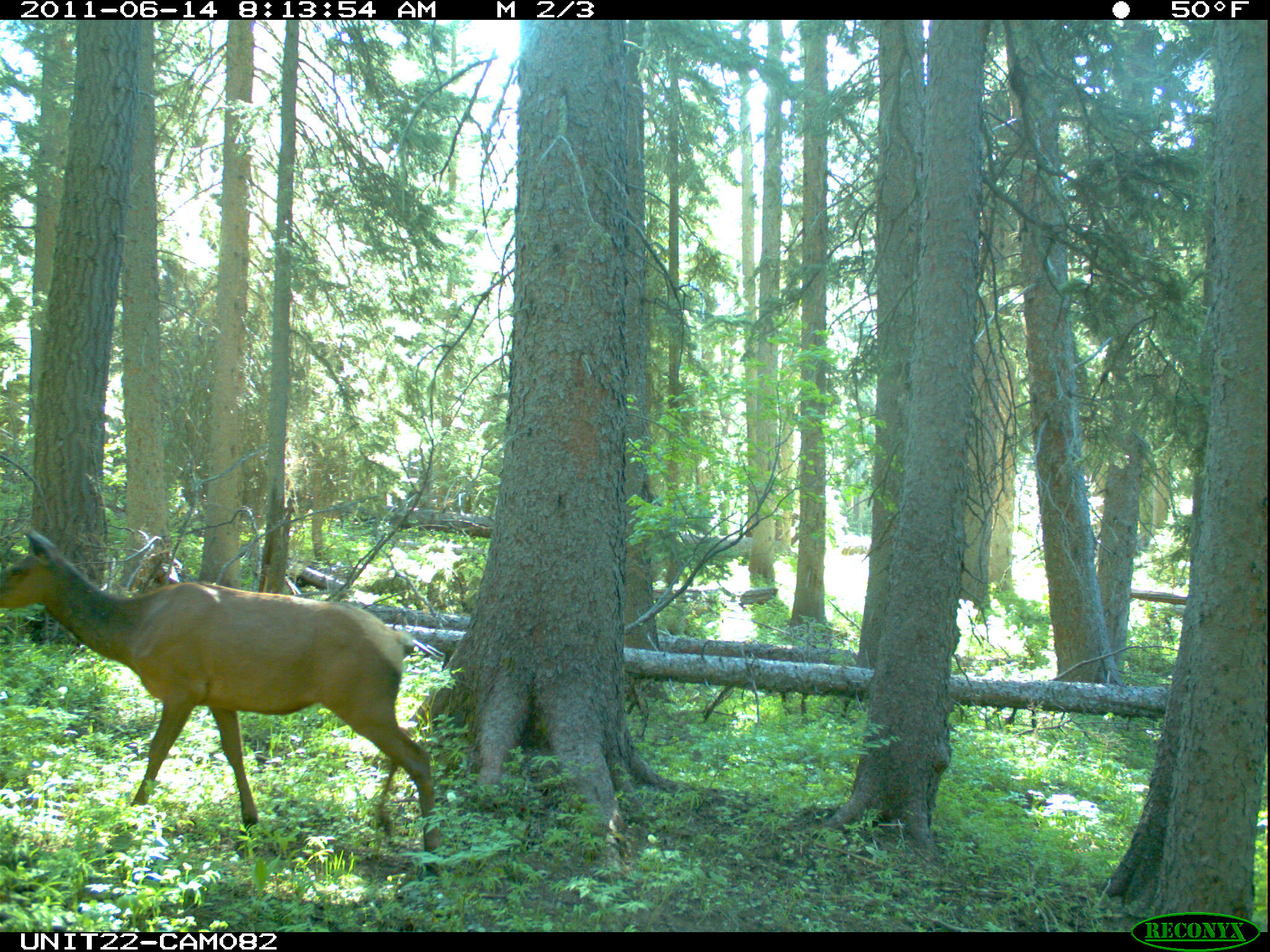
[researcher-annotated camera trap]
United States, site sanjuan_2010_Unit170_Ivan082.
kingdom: Animalia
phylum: Chordata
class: Mammalia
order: Artiodactyla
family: Cervidae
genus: Cervus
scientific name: Cervus elaphus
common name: red deer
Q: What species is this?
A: Cervus elaphus (red deer).